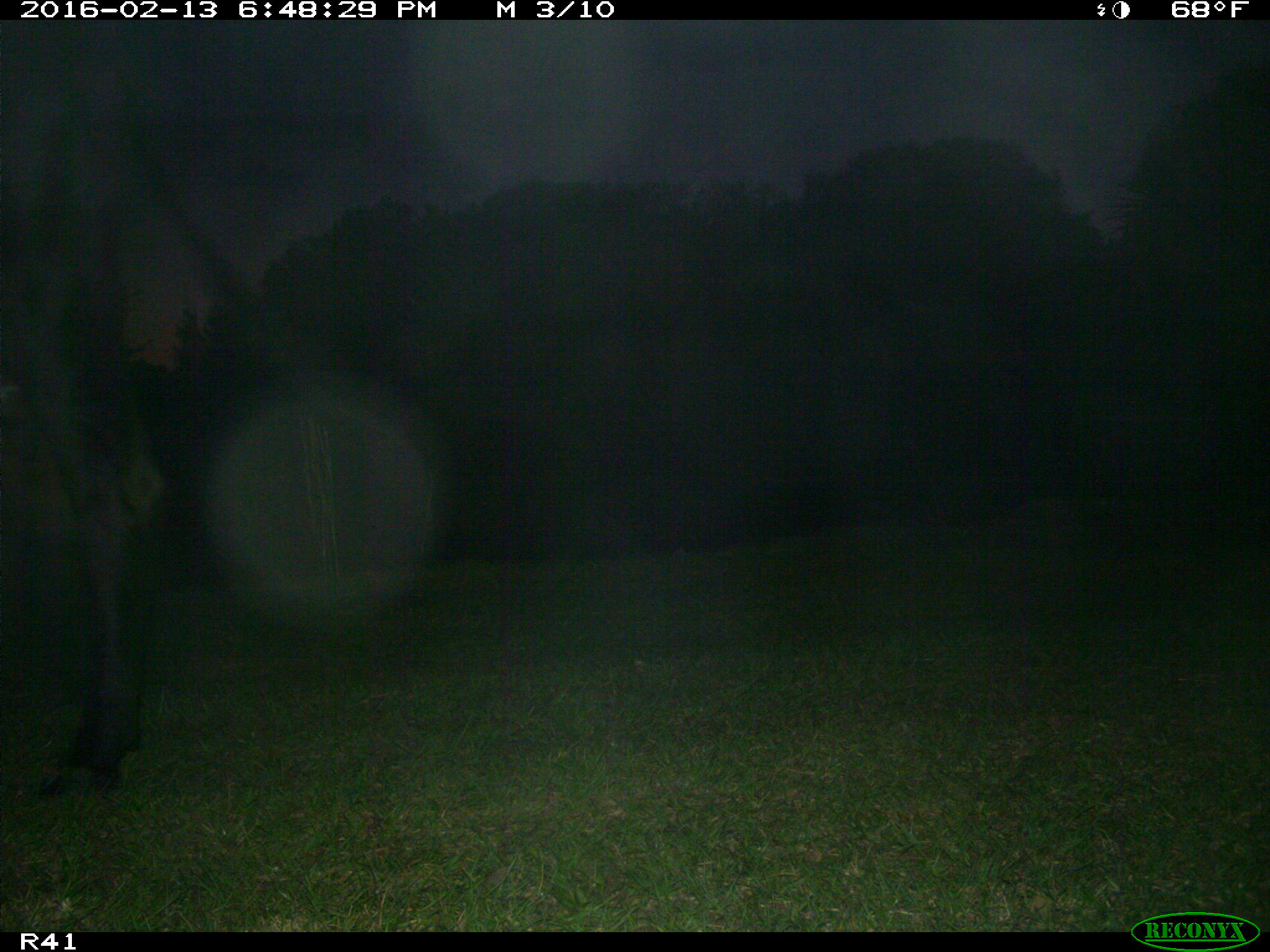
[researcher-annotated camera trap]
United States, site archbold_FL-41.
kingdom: Animalia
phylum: Chordata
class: Mammalia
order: Artiodactyla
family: Bovidae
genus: Bos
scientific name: Bos taurus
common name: domestic cow